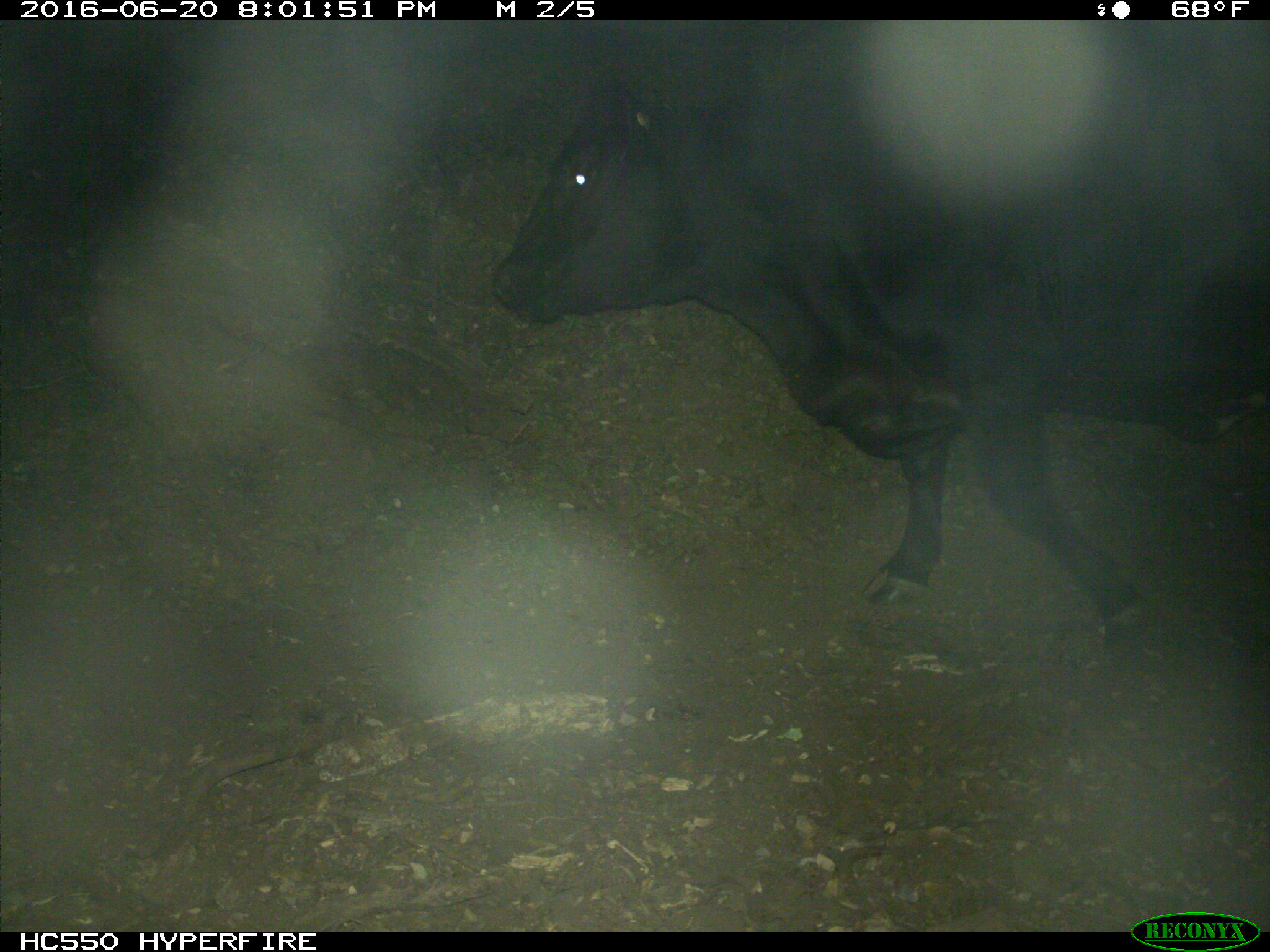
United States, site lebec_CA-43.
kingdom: Animalia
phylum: Chordata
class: Mammalia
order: Artiodactyla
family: Bovidae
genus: Bos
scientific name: Bos taurus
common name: domestic cow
Bos taurus (domestic cow).